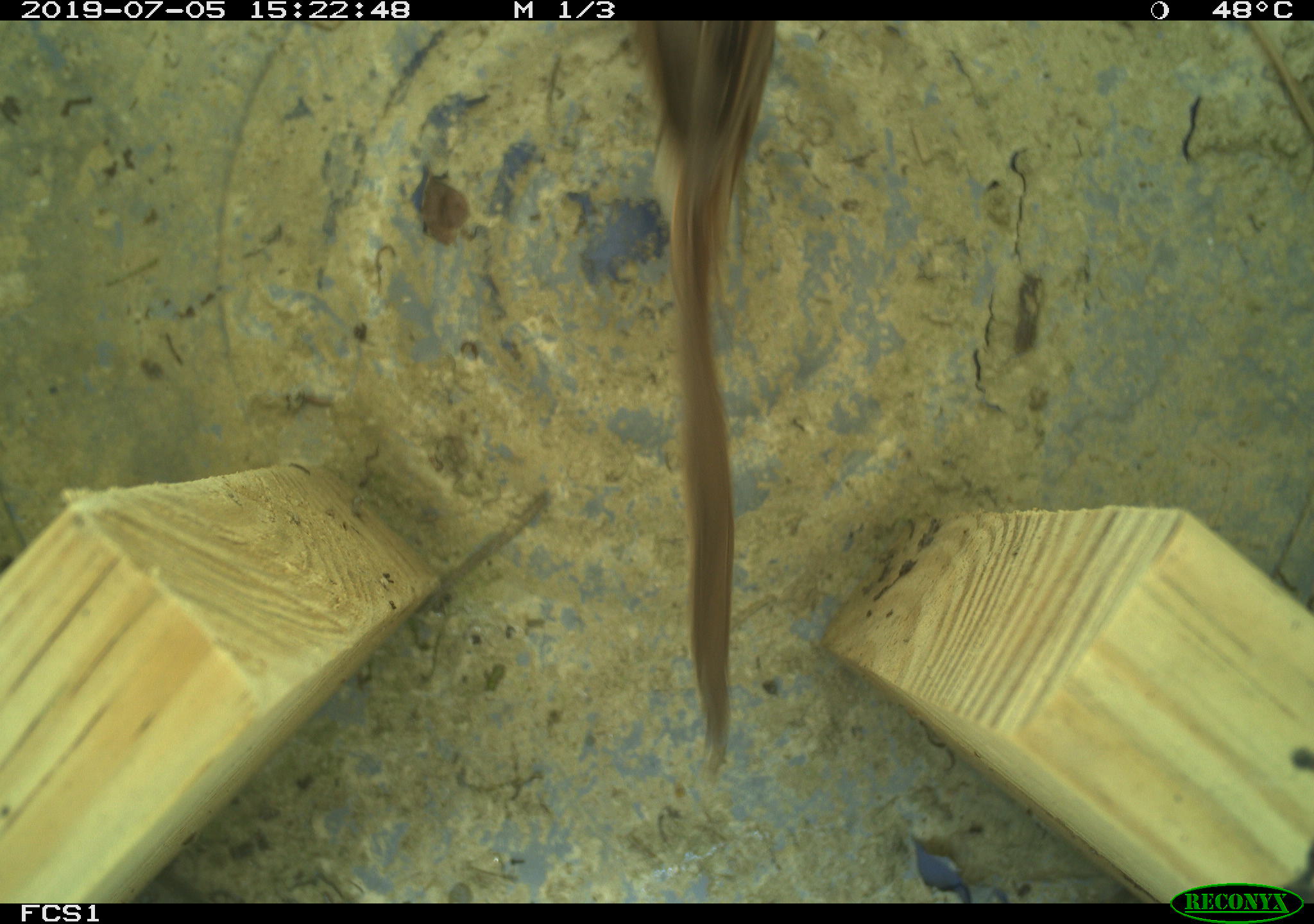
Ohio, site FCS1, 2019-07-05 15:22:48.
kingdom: Animalia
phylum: Chordata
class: Aves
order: Passeriformes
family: Passerellidae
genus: Melospiza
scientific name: Melospiza melodia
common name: song sparrow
Song sparrow (Melospiza melodia).